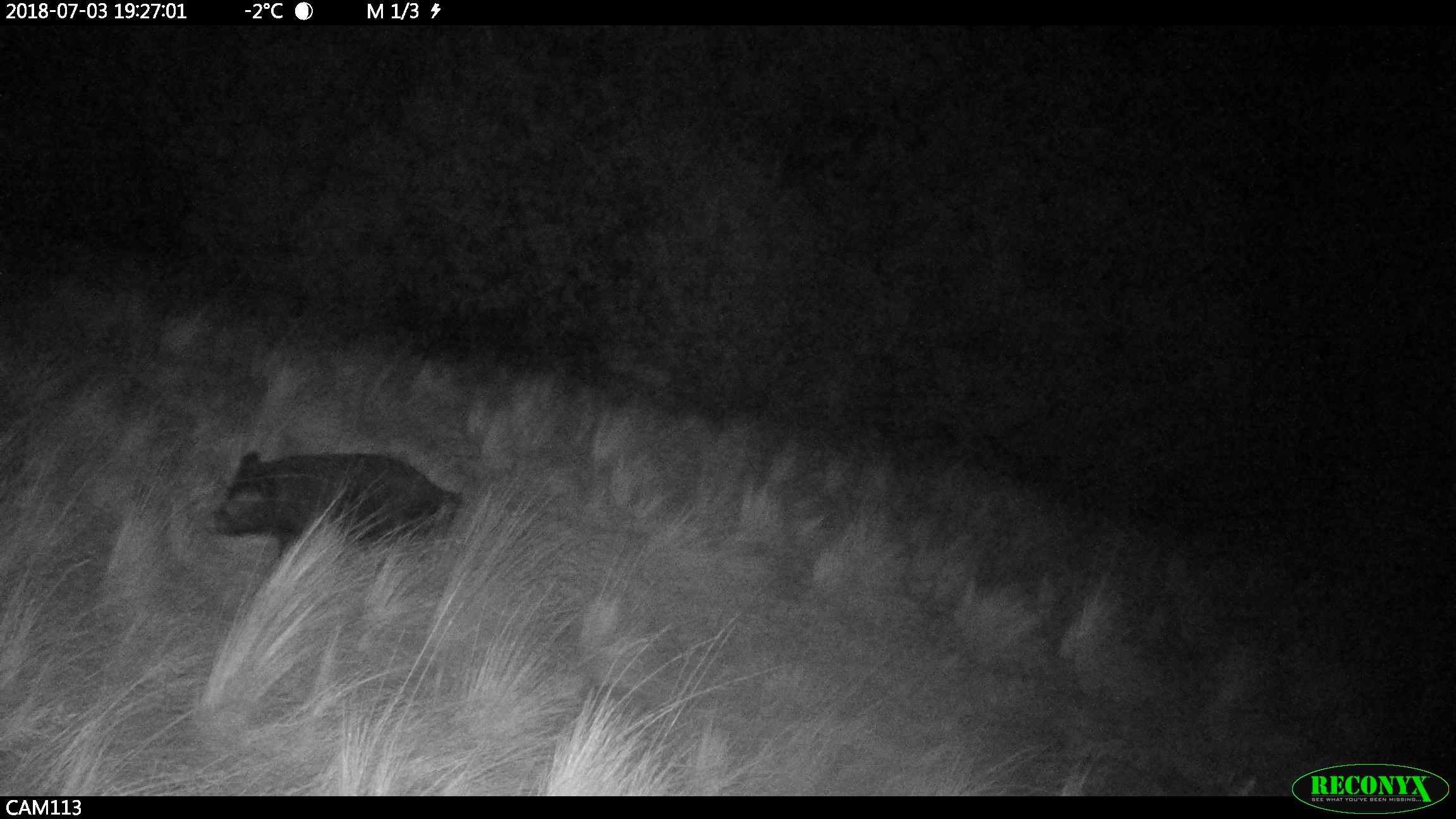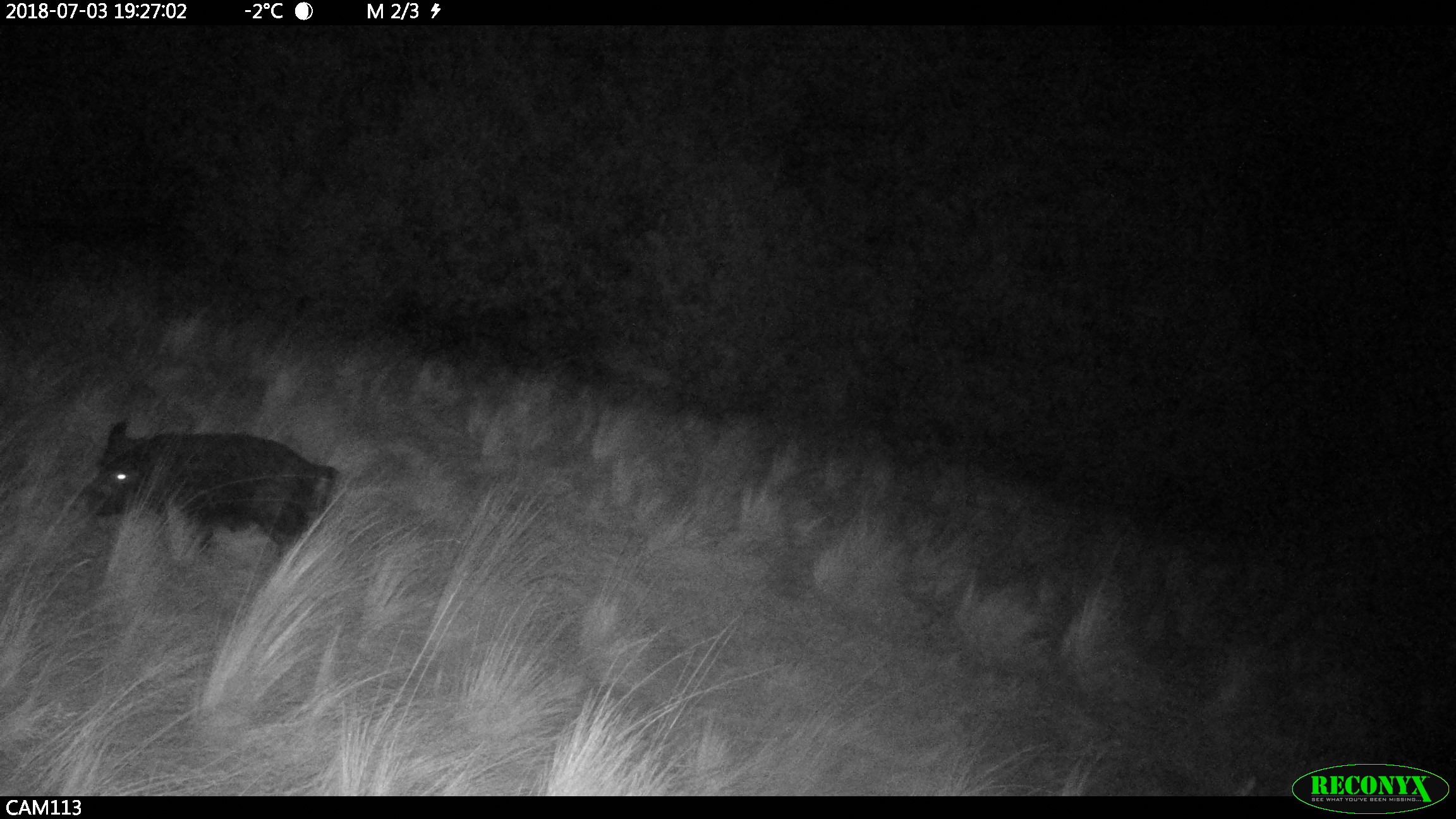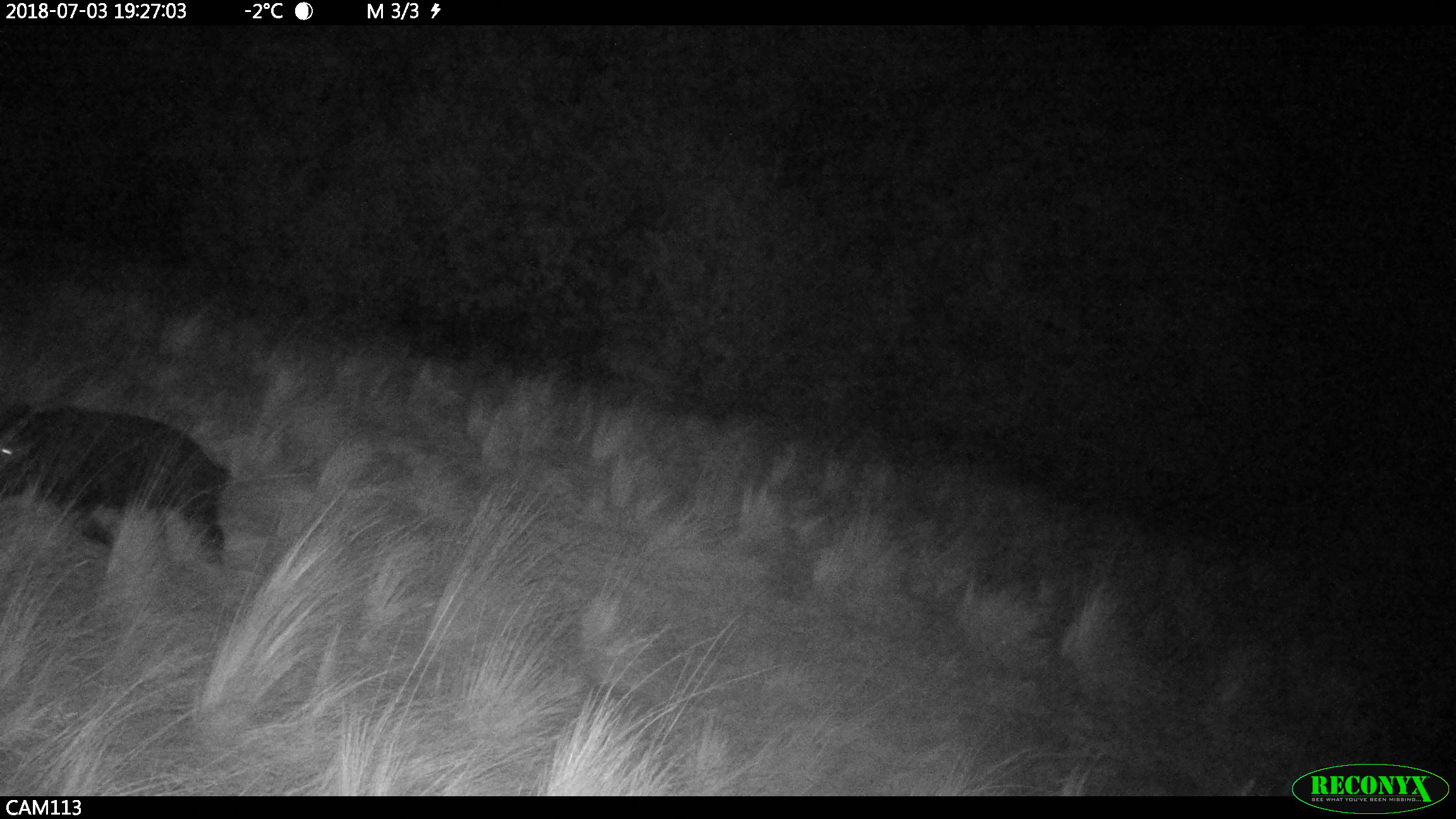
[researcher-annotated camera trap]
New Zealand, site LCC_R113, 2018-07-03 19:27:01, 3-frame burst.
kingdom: Animalia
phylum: Chordata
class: Mammalia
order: Artiodactyla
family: Suidae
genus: Sus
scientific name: Sus scrofa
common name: pig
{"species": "pig (Sus scrofa)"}